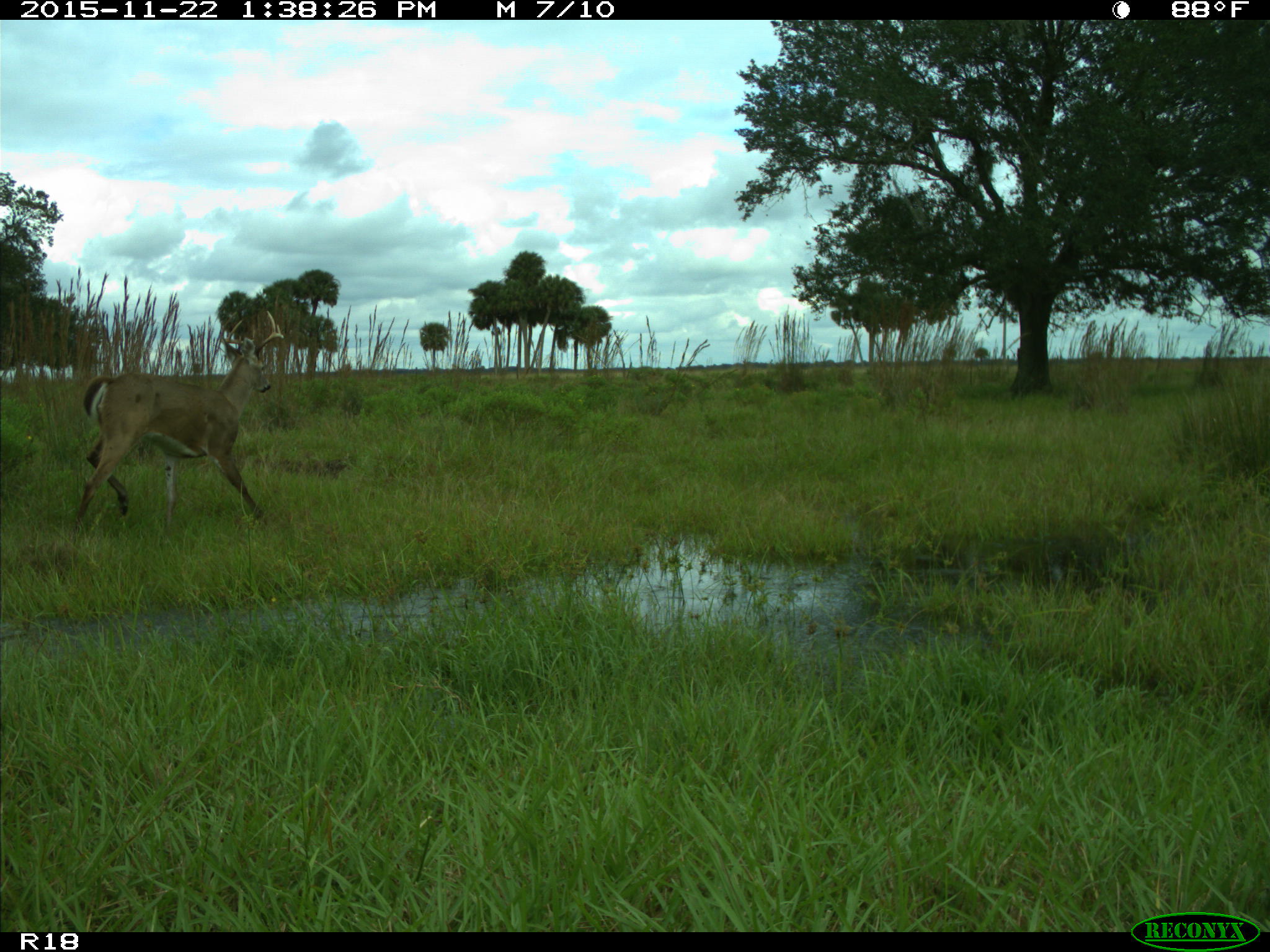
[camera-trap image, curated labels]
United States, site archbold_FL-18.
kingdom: Animalia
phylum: Chordata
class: Mammalia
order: Artiodactyla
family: Cervidae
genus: Odocoileus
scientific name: Odocoileus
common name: deer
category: unidentified deer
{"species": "unidentified deer (deer) (Odocoileus)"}